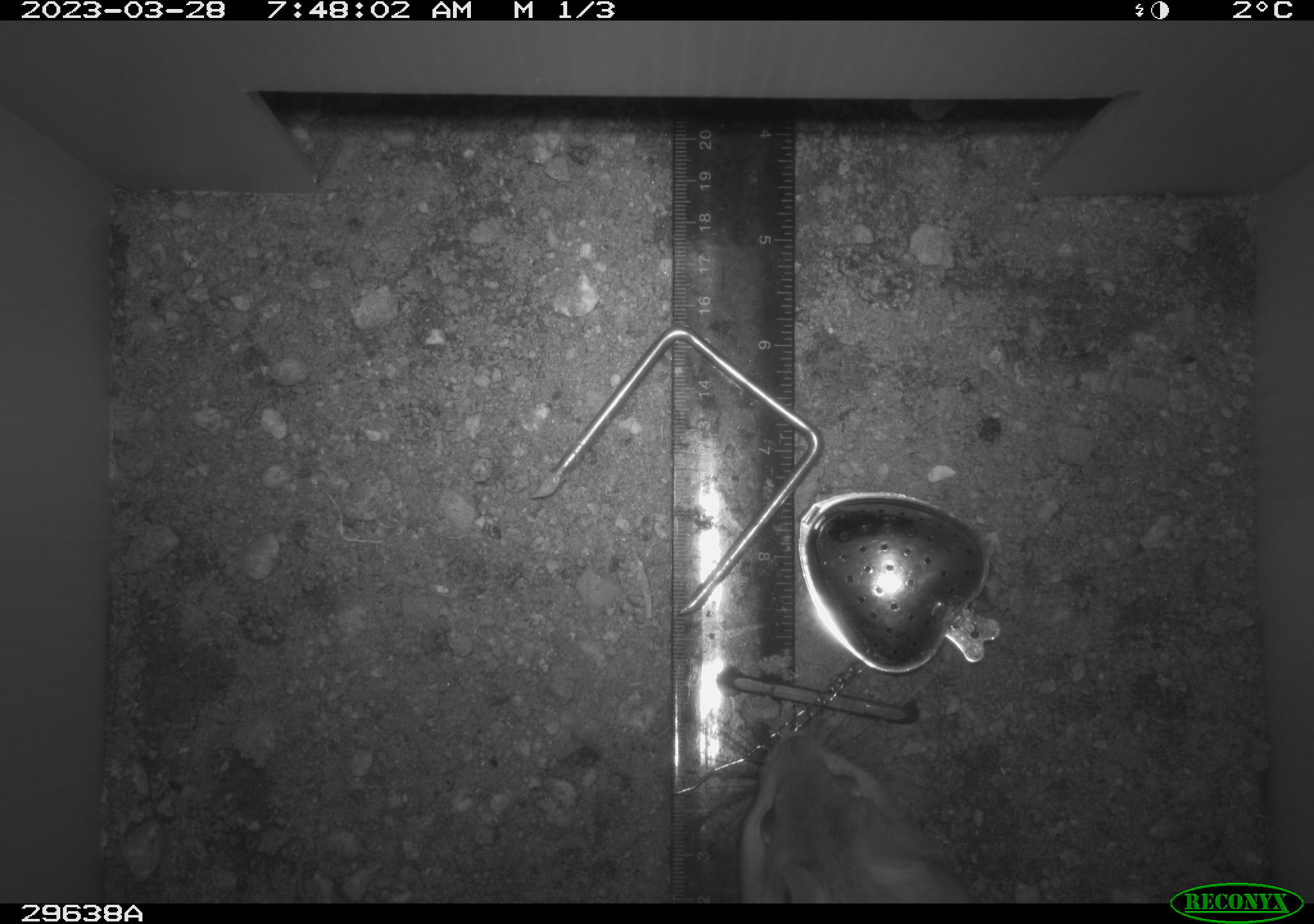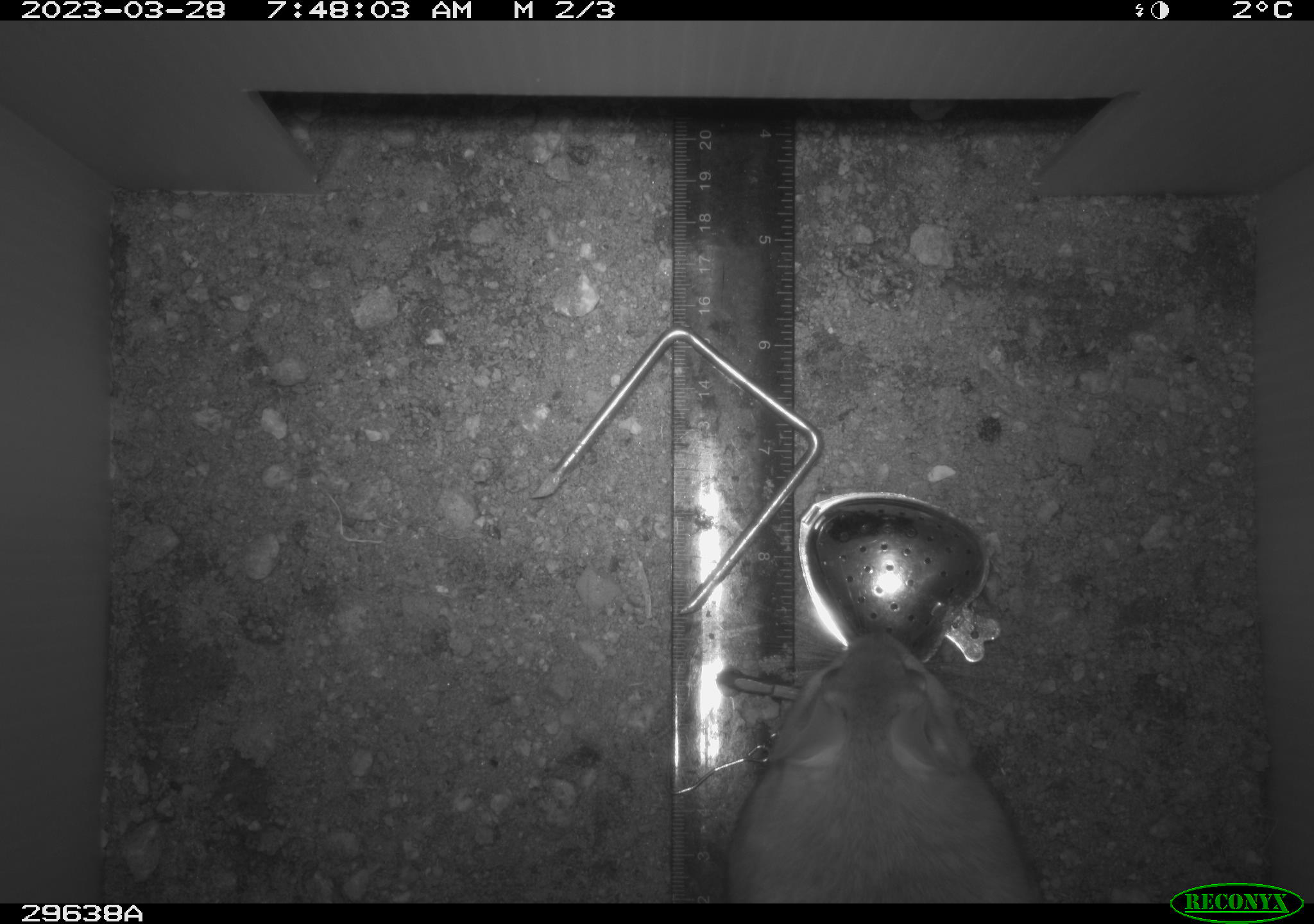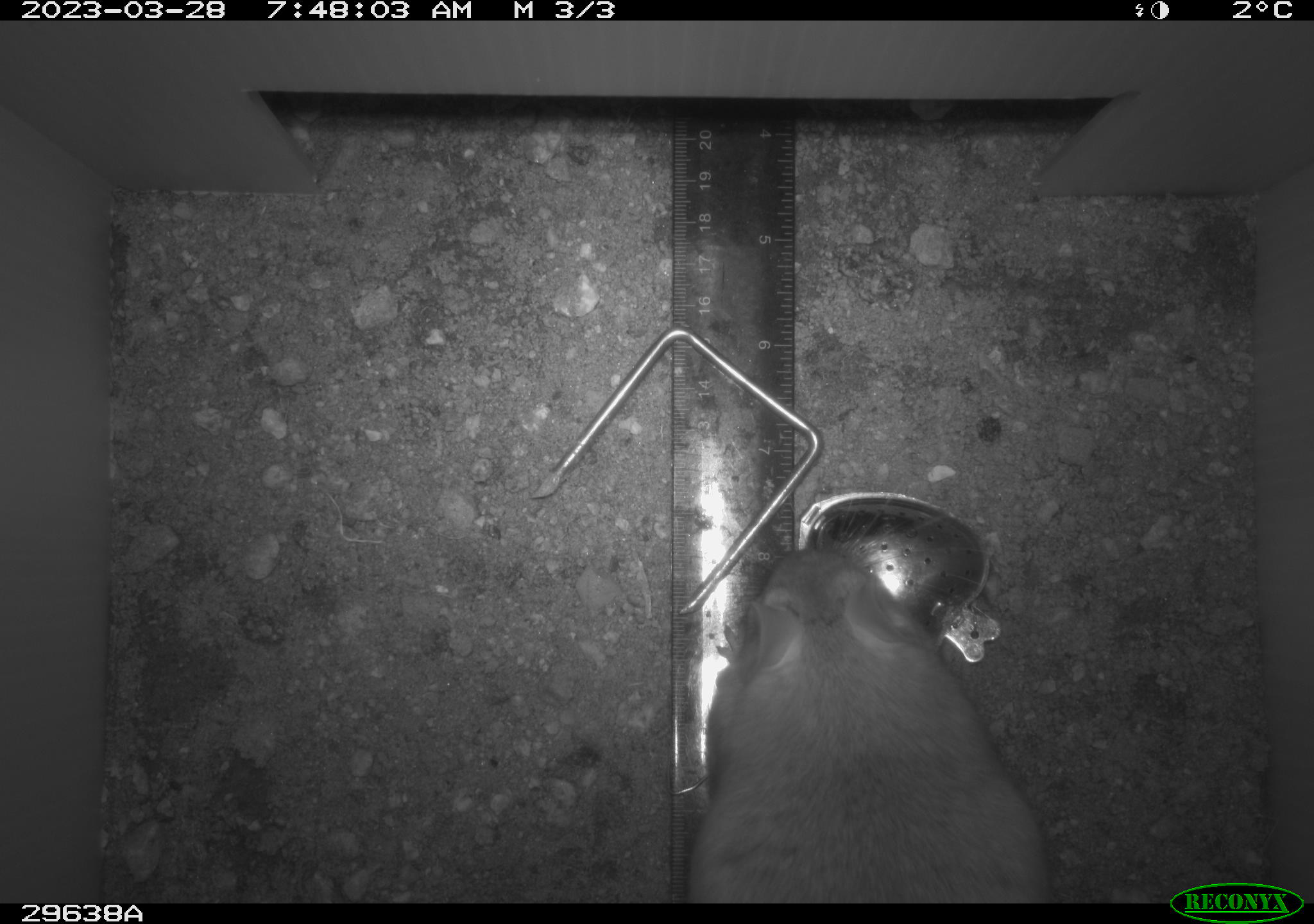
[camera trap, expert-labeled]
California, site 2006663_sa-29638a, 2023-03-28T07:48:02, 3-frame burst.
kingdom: Animalia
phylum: Chordata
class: Mammalia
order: Rodentia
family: Cricetidae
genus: Neotoma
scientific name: Neotoma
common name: pack rat or woodrat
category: neotoma species